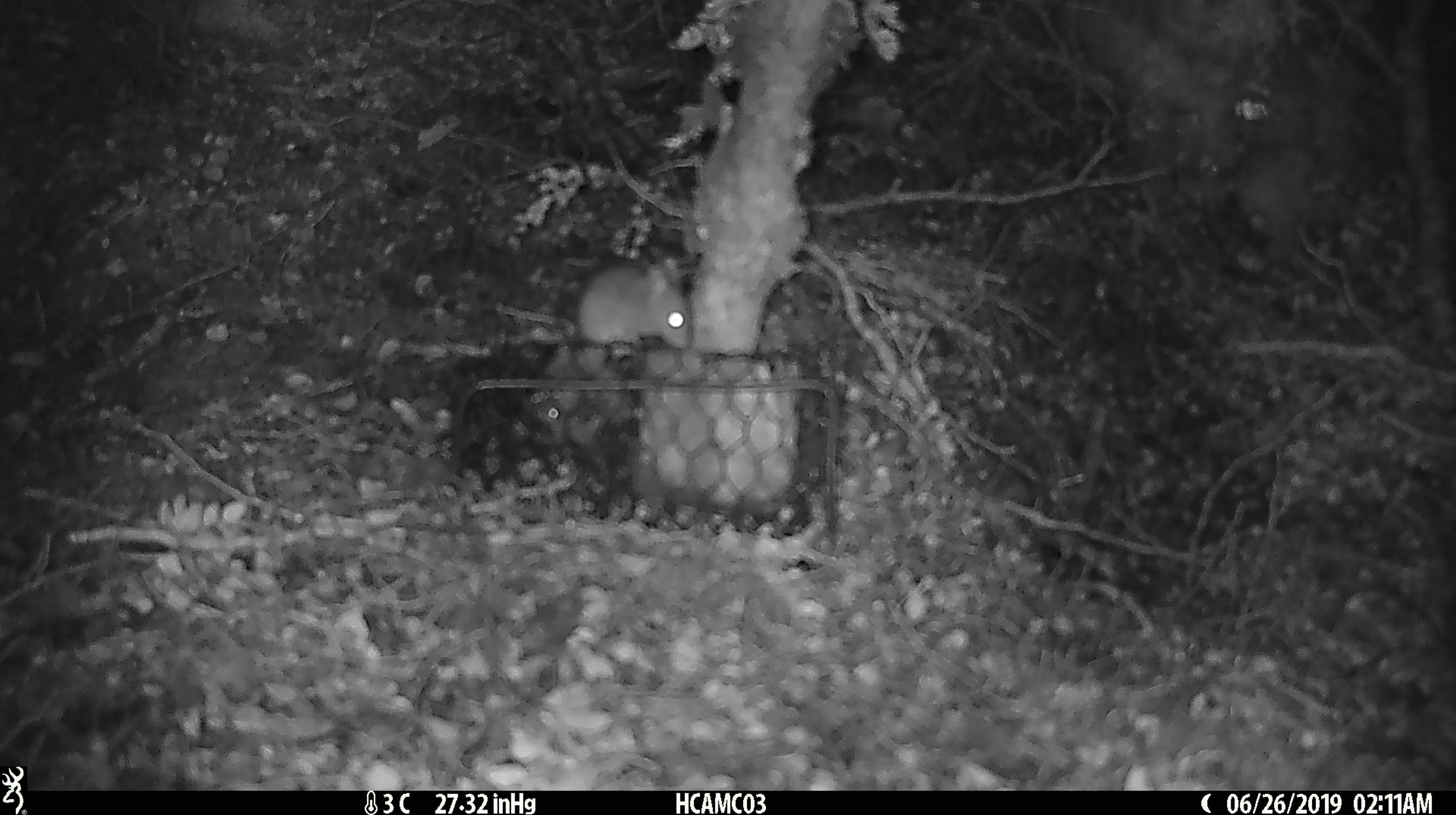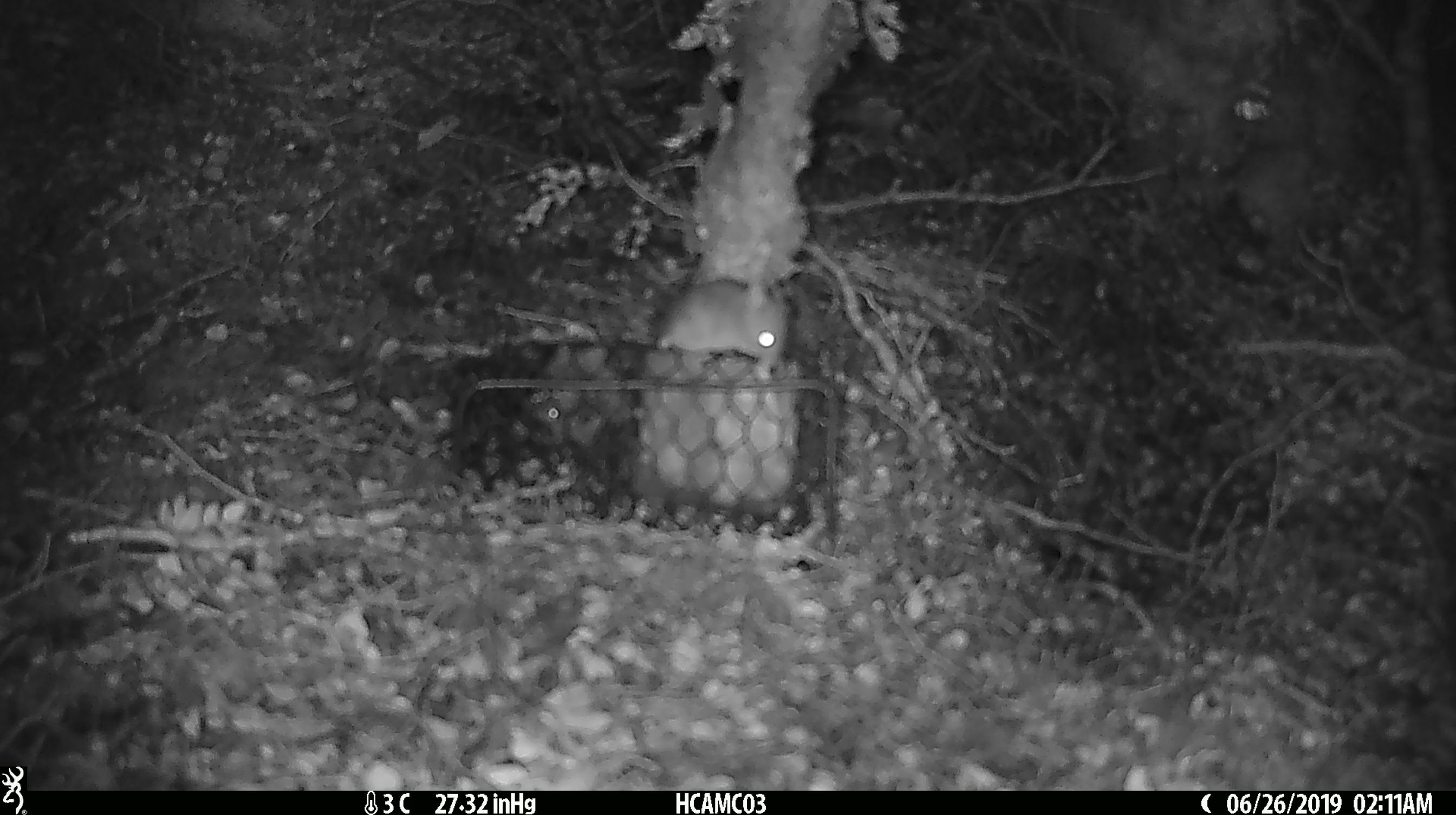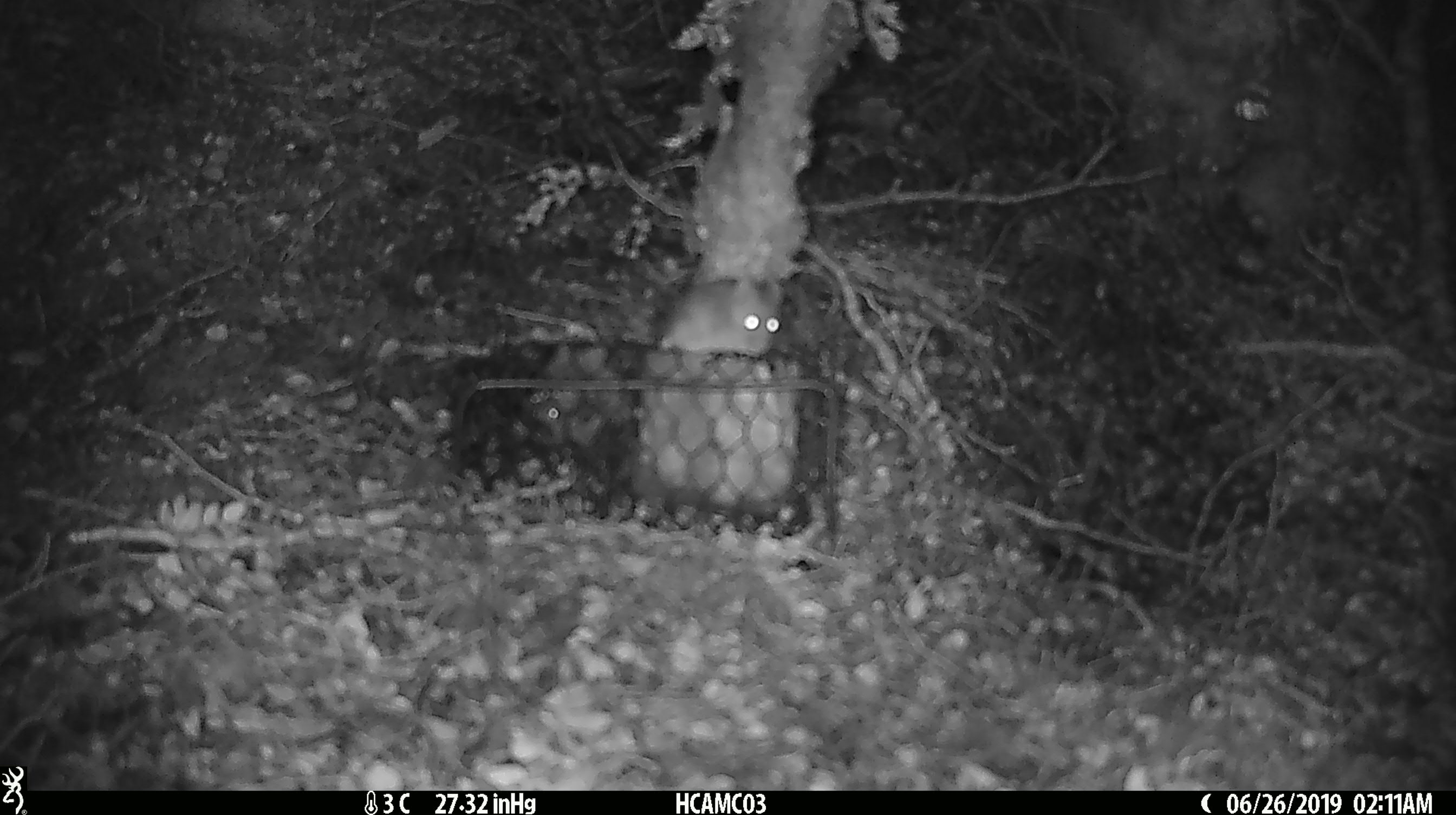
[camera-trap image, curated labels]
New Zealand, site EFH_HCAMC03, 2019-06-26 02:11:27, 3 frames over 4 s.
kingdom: Animalia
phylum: Chordata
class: Mammalia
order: Rodentia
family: Muridae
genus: Mus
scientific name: Mus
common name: mouse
Mouse (Mus).